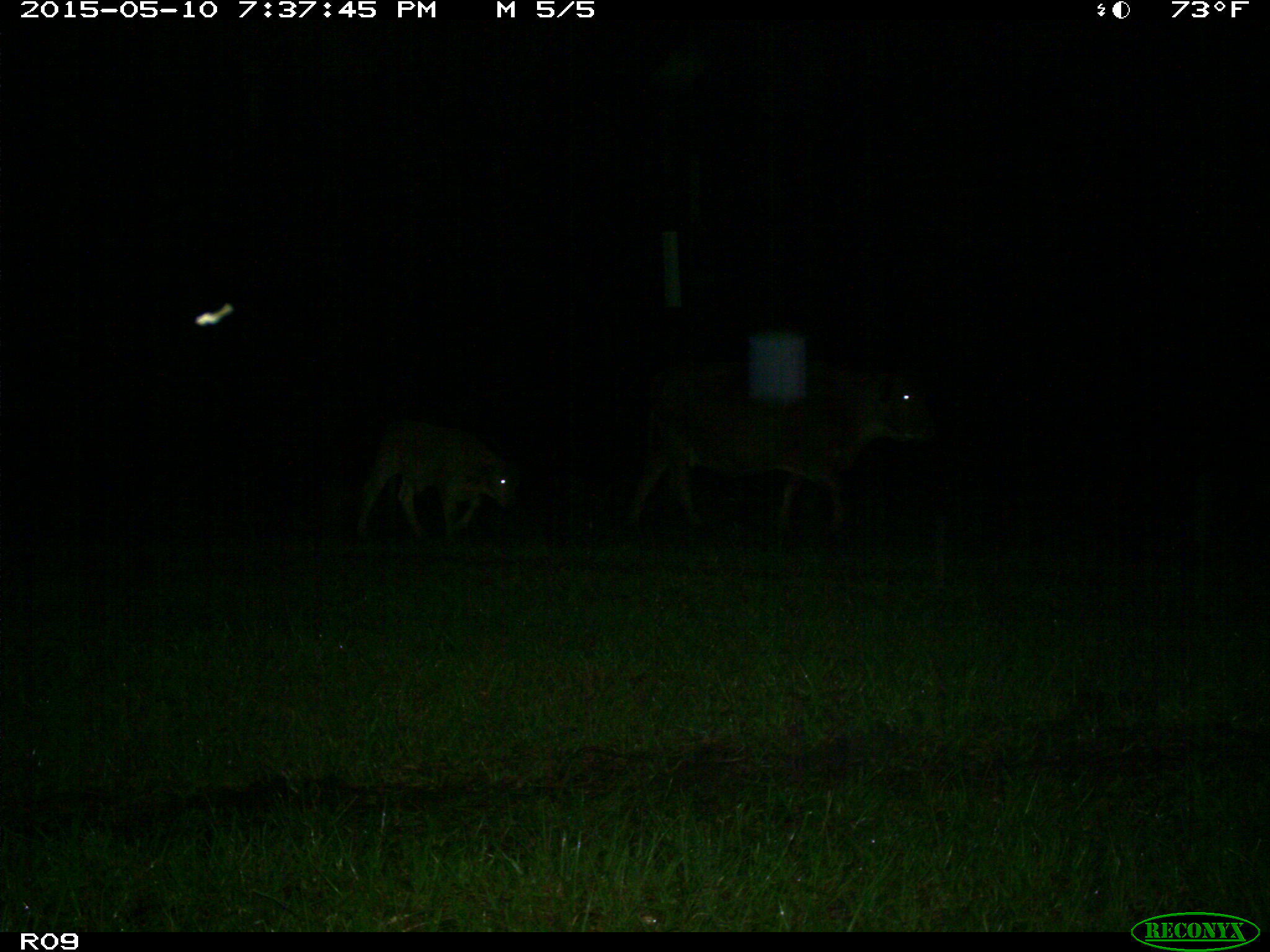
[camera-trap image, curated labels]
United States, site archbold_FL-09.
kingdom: Animalia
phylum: Chordata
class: Mammalia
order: Artiodactyla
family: Bovidae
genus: Bos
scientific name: Bos taurus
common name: domestic cow